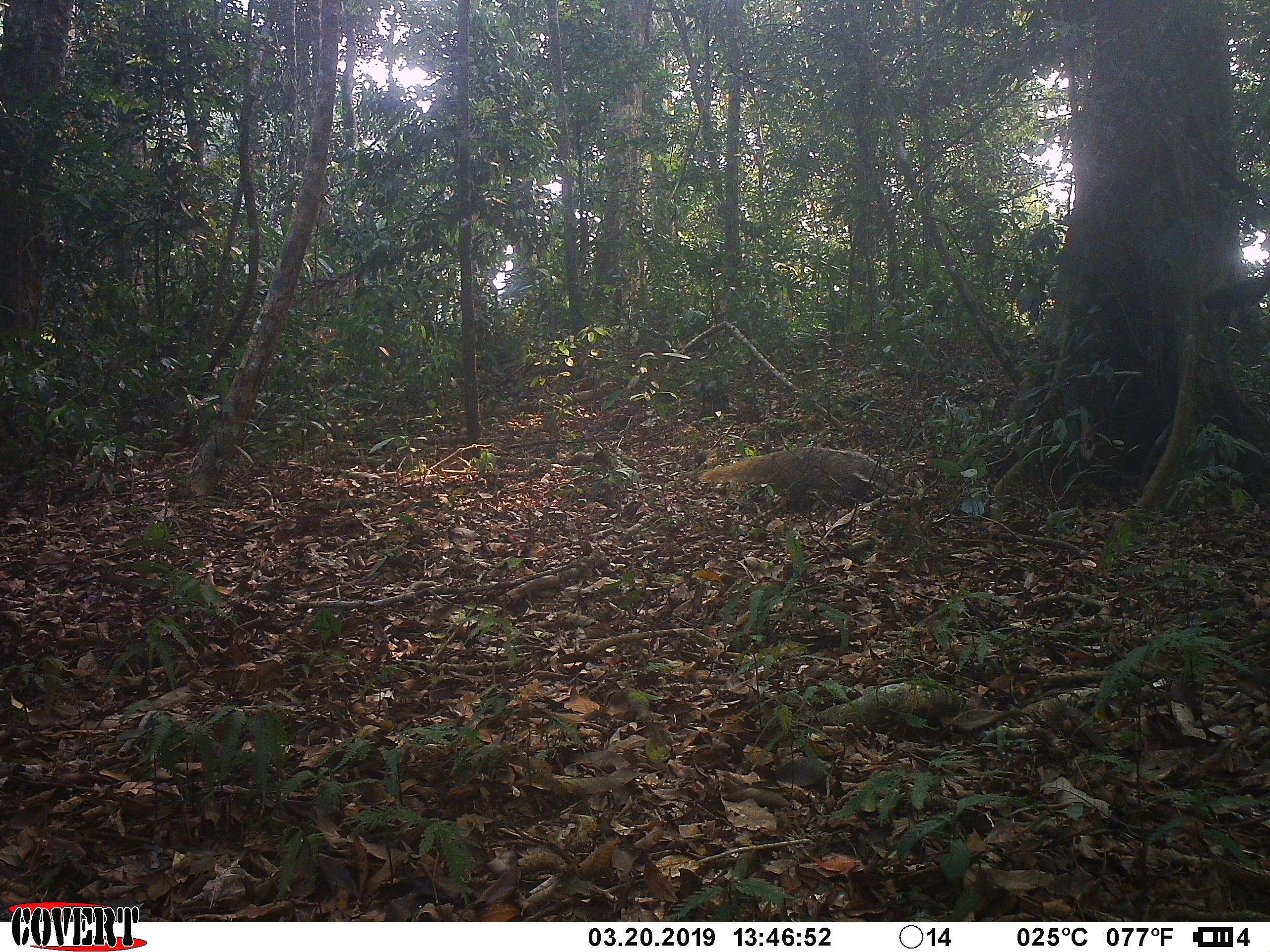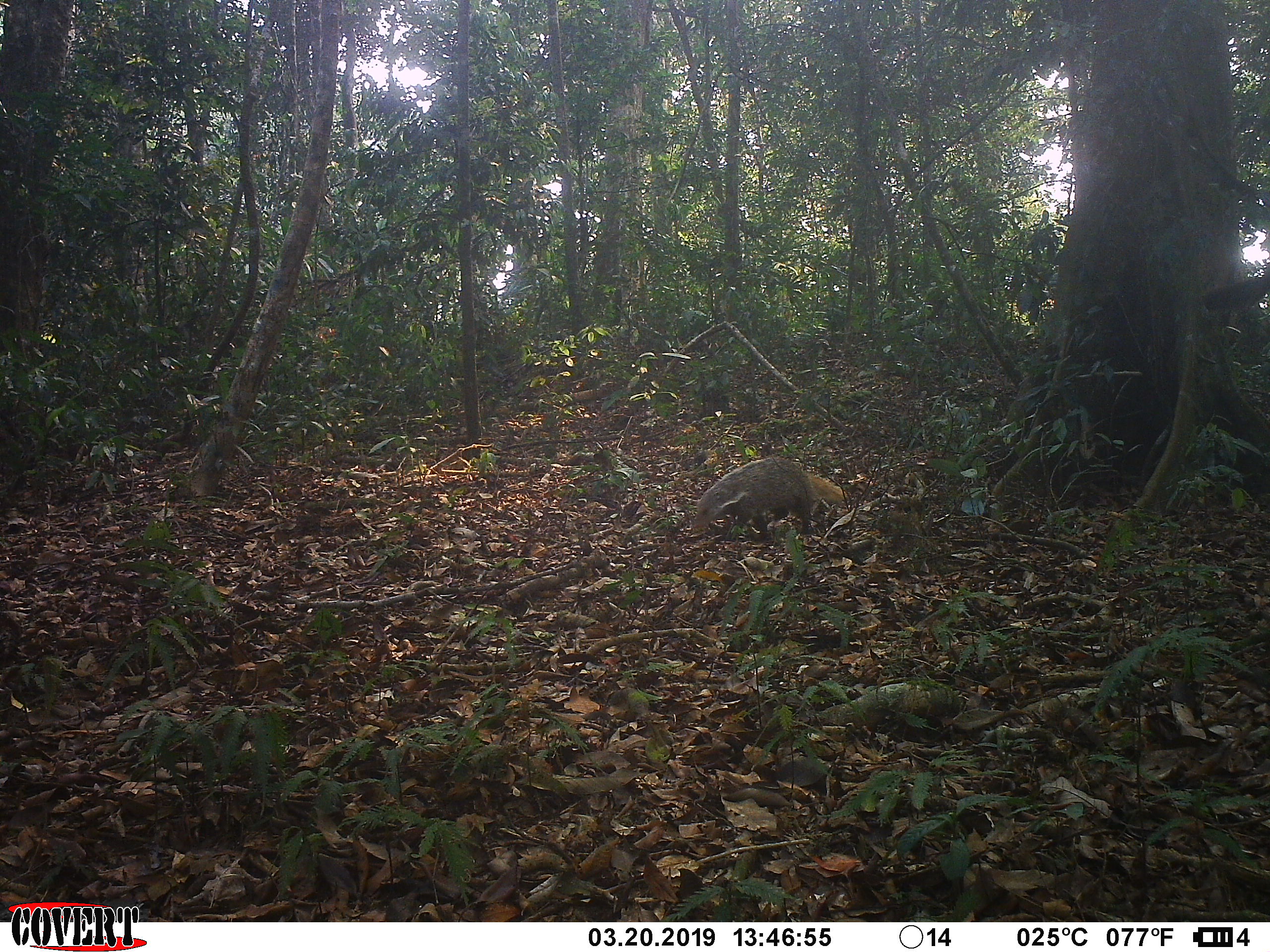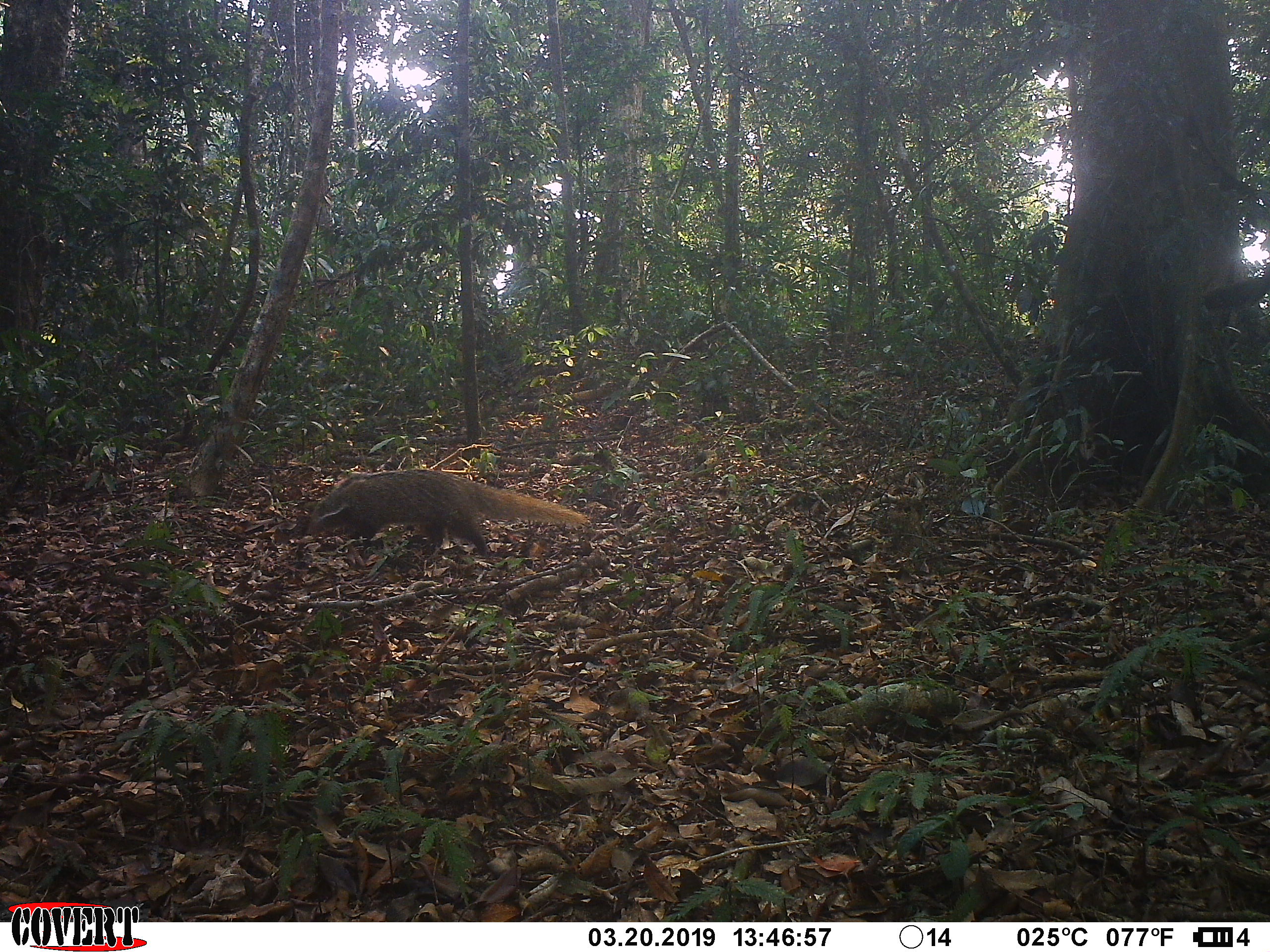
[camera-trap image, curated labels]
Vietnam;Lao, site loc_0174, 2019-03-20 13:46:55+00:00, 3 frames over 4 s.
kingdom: Animalia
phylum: Chordata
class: Mammalia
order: Carnivora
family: Herpestidae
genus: Urva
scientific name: Urva urva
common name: crab-eating mongoose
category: crab eating mongoose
Crab eating mongoose (crab-eating mongoose) (Urva urva). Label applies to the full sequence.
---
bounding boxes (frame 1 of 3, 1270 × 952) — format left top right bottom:
crab eating mongoose: 697 446 904 511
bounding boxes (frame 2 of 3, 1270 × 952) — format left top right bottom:
crab eating mongoose: 691 456 846 542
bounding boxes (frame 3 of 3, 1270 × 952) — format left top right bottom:
crab eating mongoose: 305 468 588 556